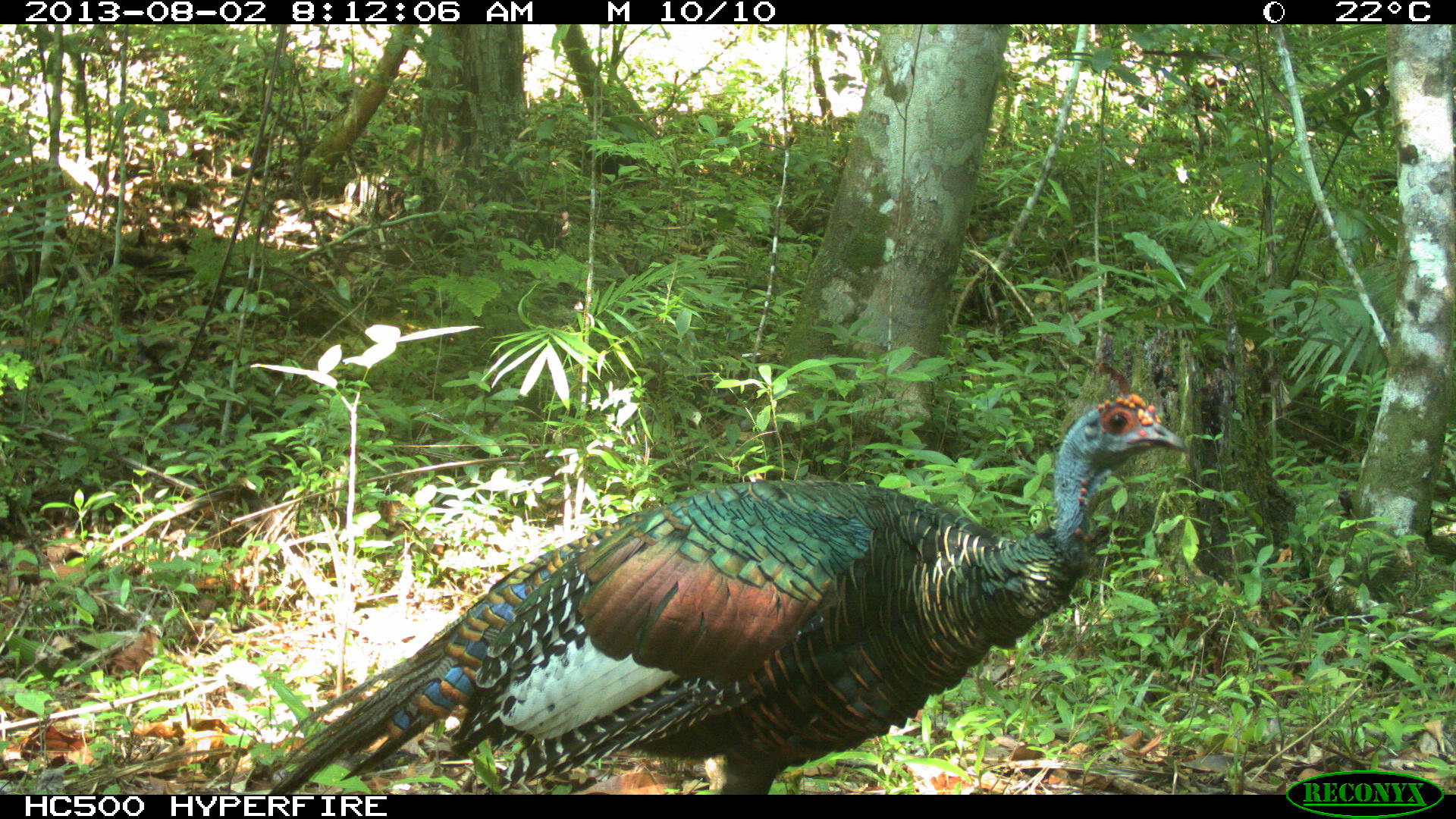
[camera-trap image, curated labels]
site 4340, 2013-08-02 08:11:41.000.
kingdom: Animalia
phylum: Chordata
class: Aves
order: Galliformes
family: Phasianidae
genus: Meleagris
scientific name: Meleagris ocellata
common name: ocellated turkey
Meleagris ocellata (ocellated turkey), count 1, sex male.